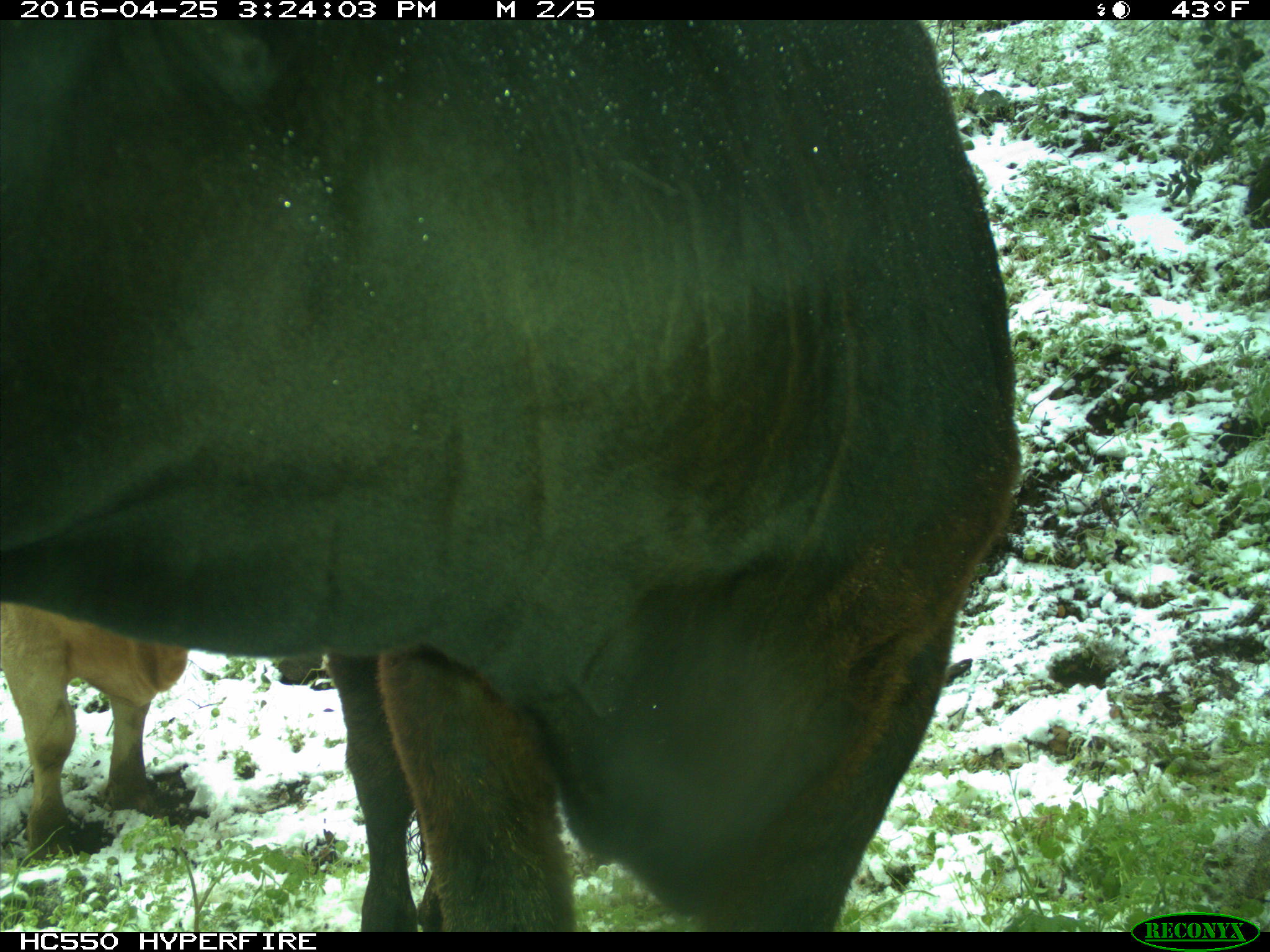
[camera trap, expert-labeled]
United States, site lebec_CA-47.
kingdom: Animalia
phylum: Chordata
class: Mammalia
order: Artiodactyla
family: Bovidae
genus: Bos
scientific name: Bos taurus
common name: domestic cow